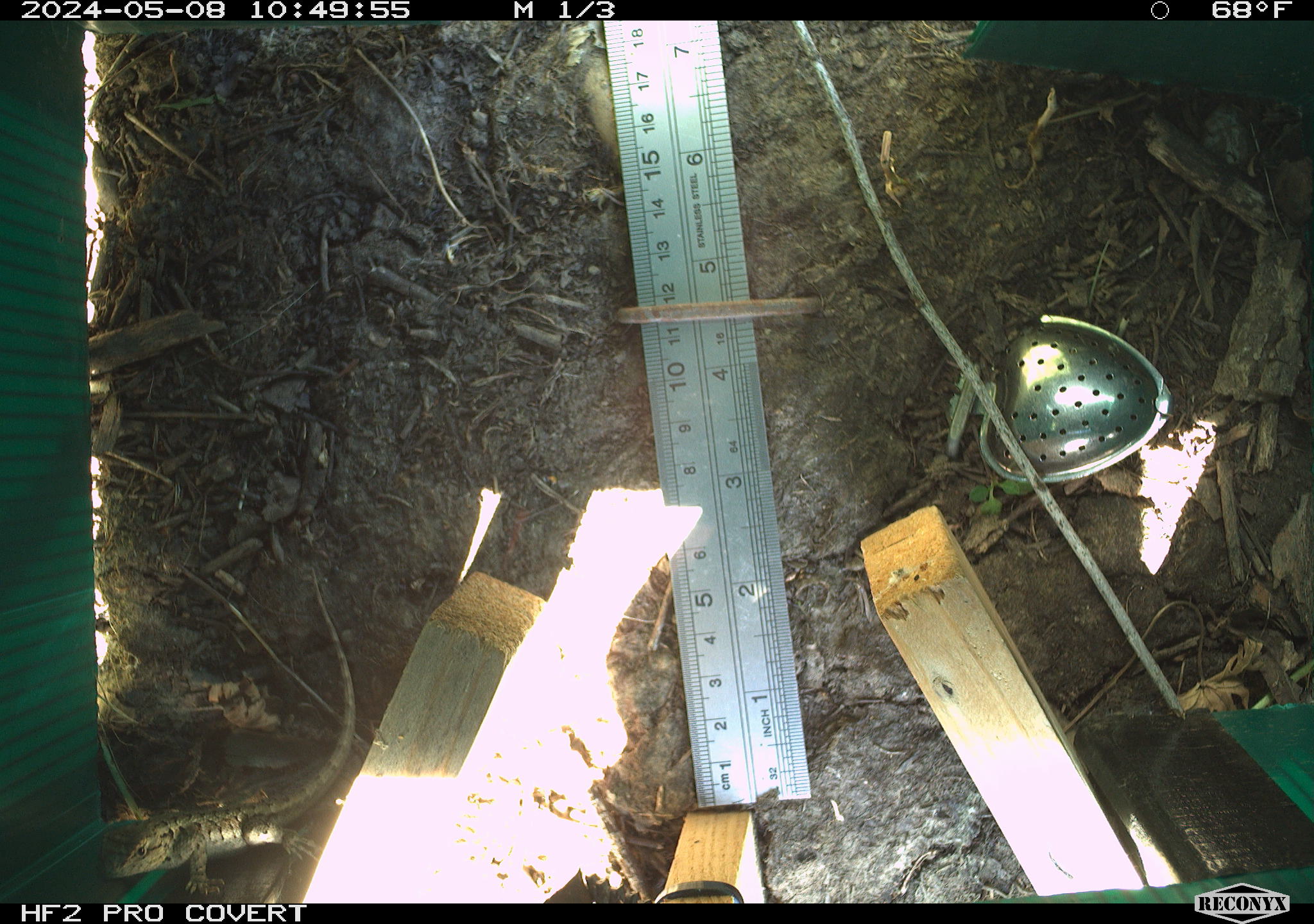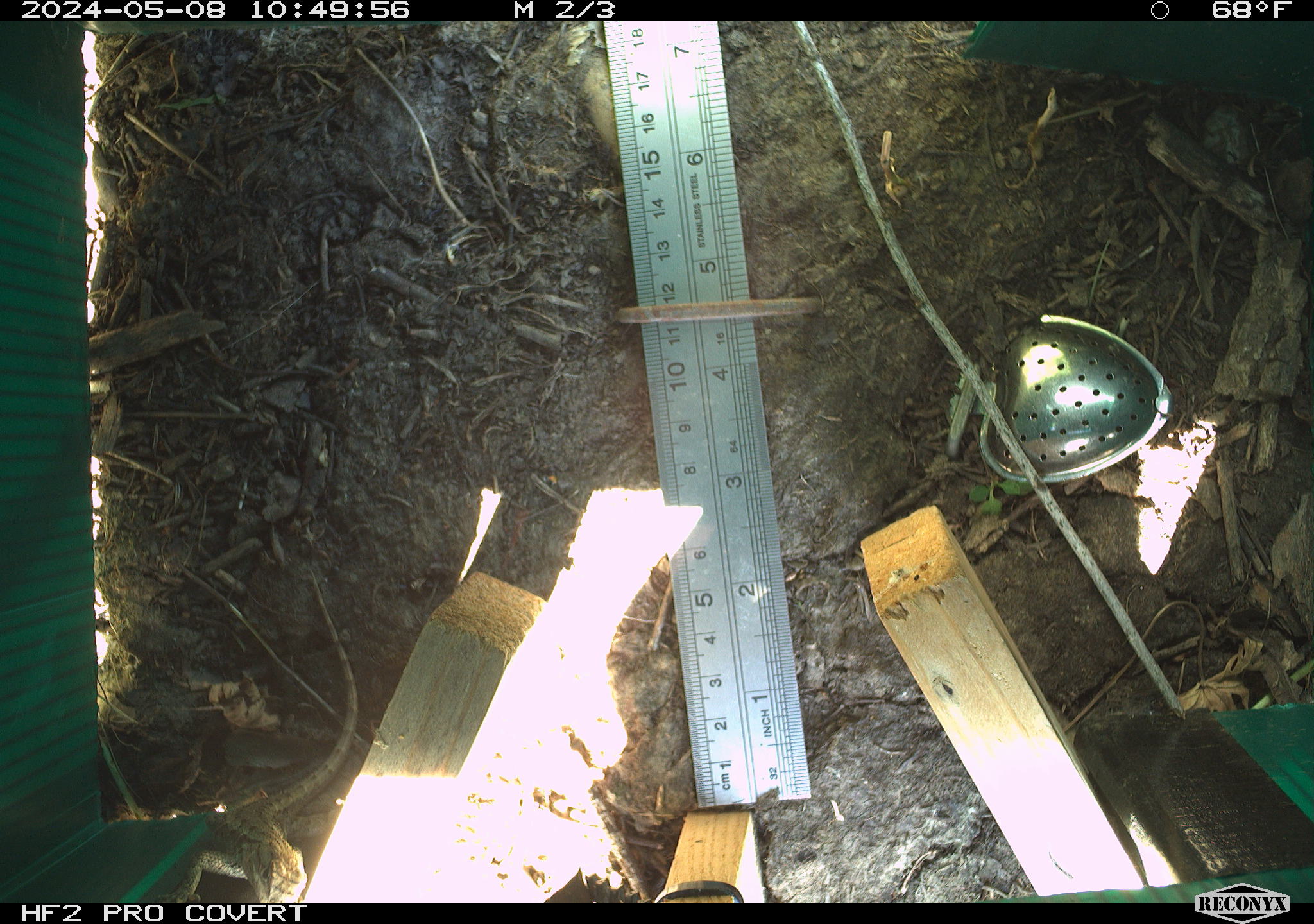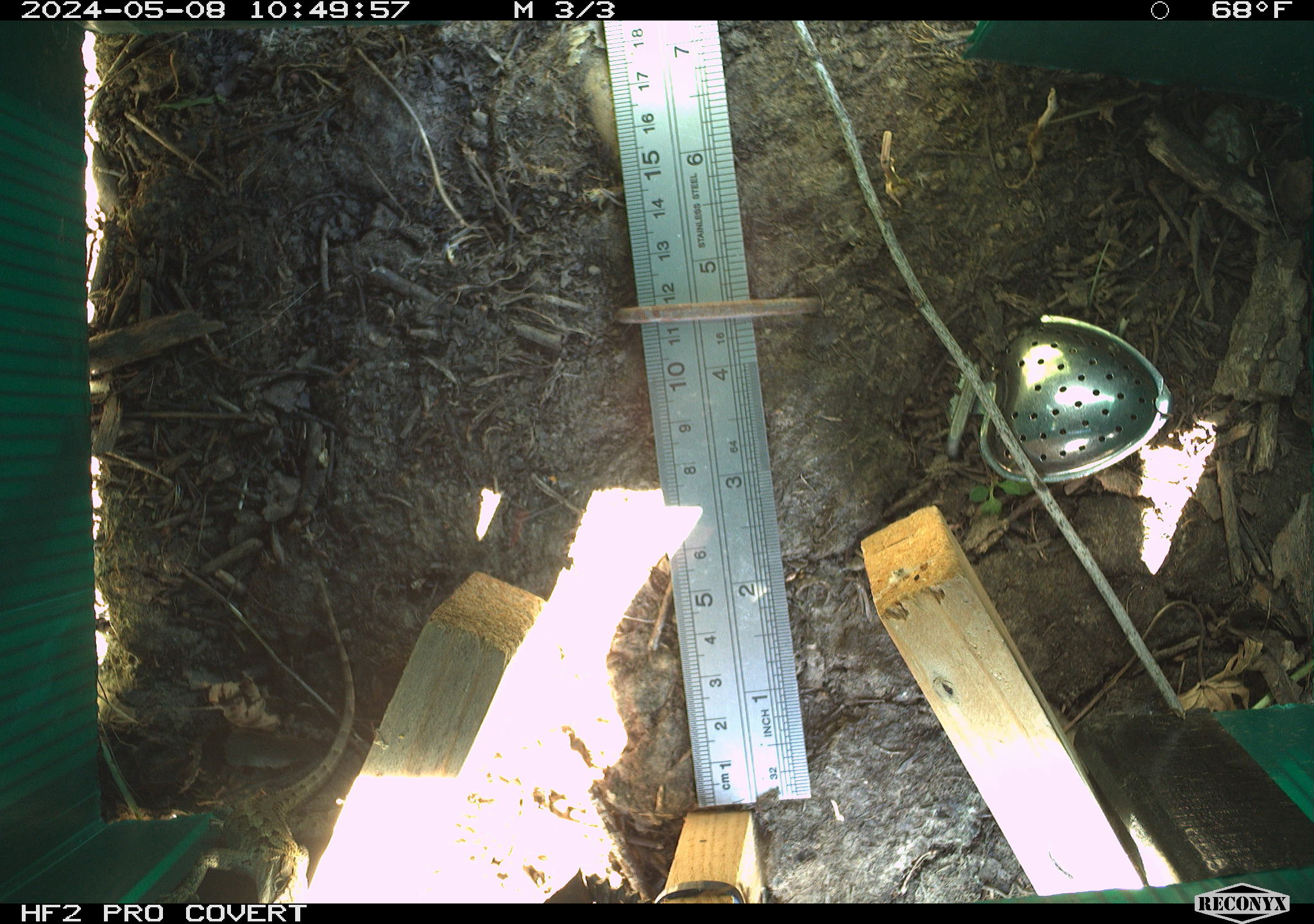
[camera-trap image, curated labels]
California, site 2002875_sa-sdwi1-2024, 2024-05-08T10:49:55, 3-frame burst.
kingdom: Animalia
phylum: Chordata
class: Reptilia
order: Squamata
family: Phrynosomatidae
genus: Sceloporus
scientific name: Sceloporus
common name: spiny lizards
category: sceloporus species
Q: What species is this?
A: Sceloporus species (spiny lizards) (Sceloporus).